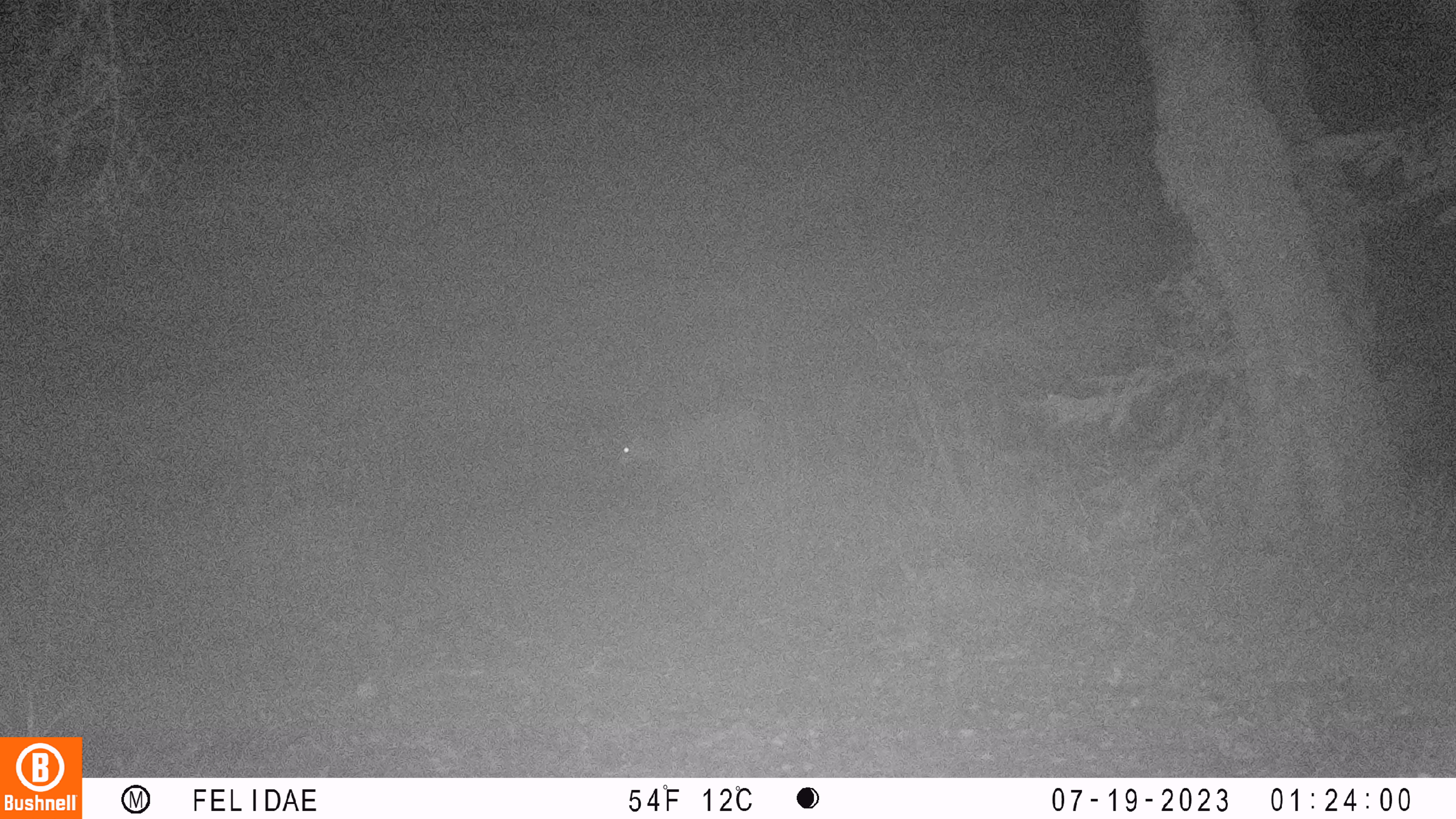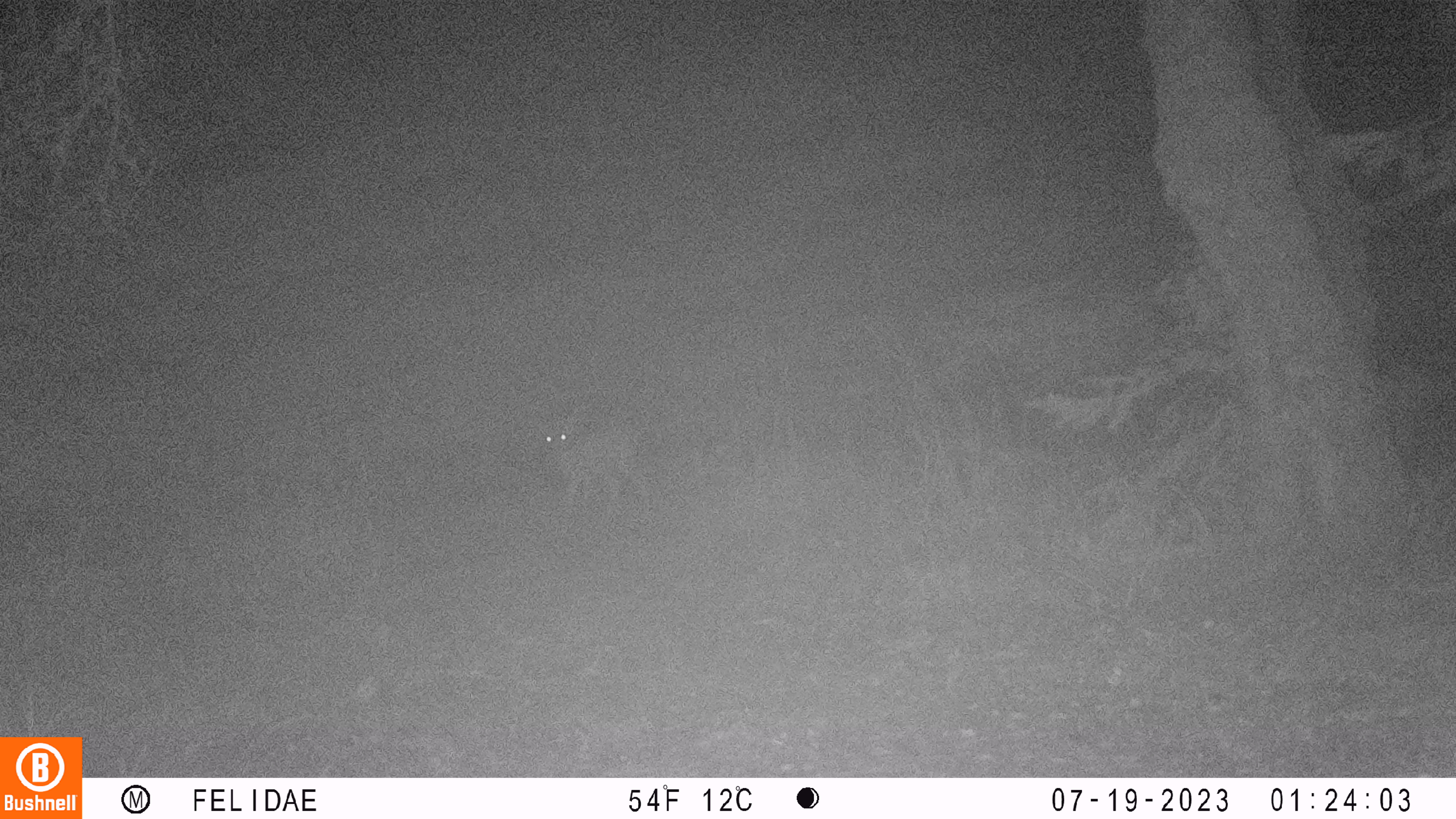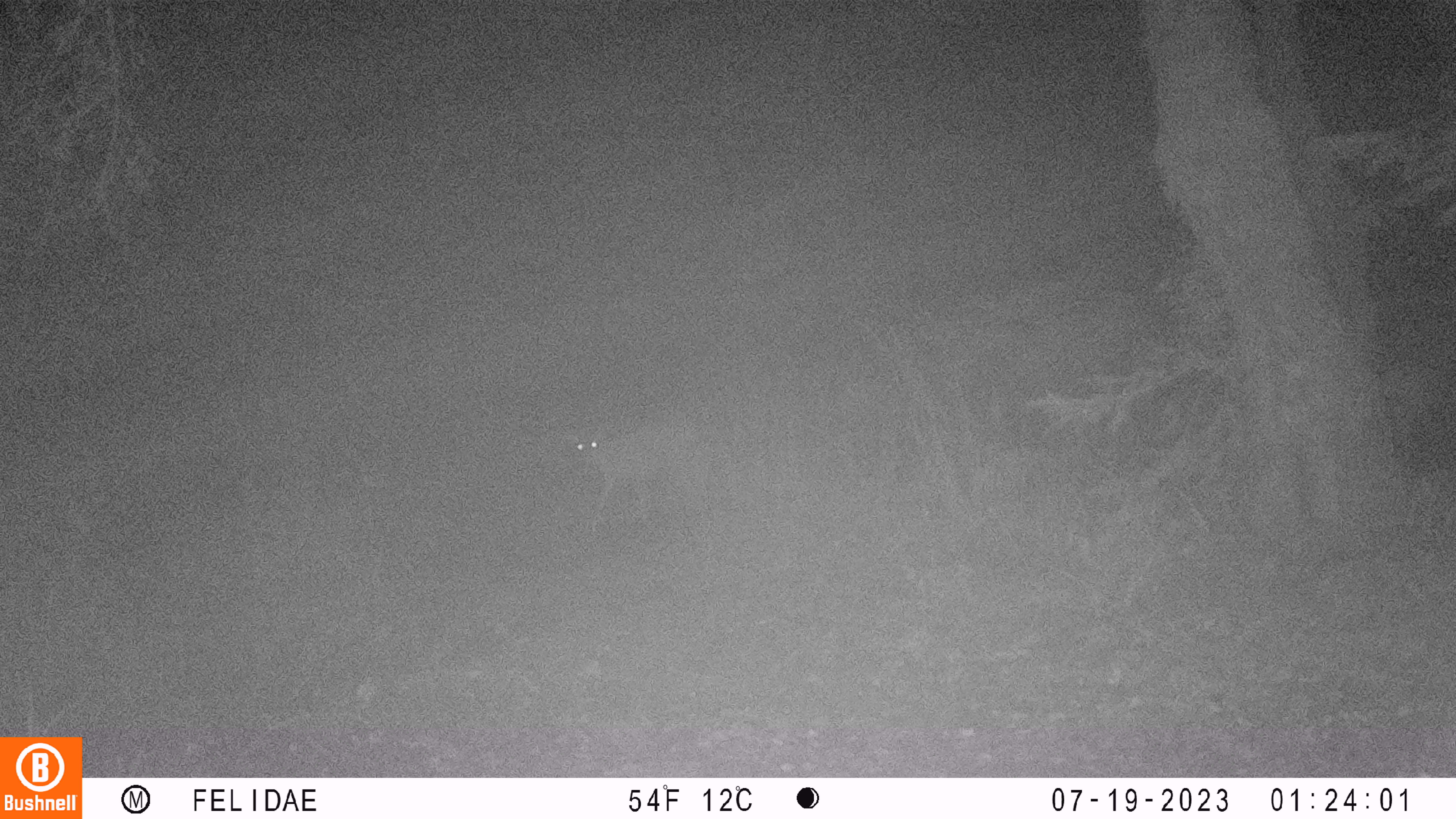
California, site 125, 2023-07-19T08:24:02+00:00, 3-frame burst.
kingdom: Animalia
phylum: Chordata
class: Mammalia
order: Artiodactyla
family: Cervidae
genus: Odocoileus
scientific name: Odocoileus hemionus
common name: mule deer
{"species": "mule deer (Odocoileus hemionus)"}